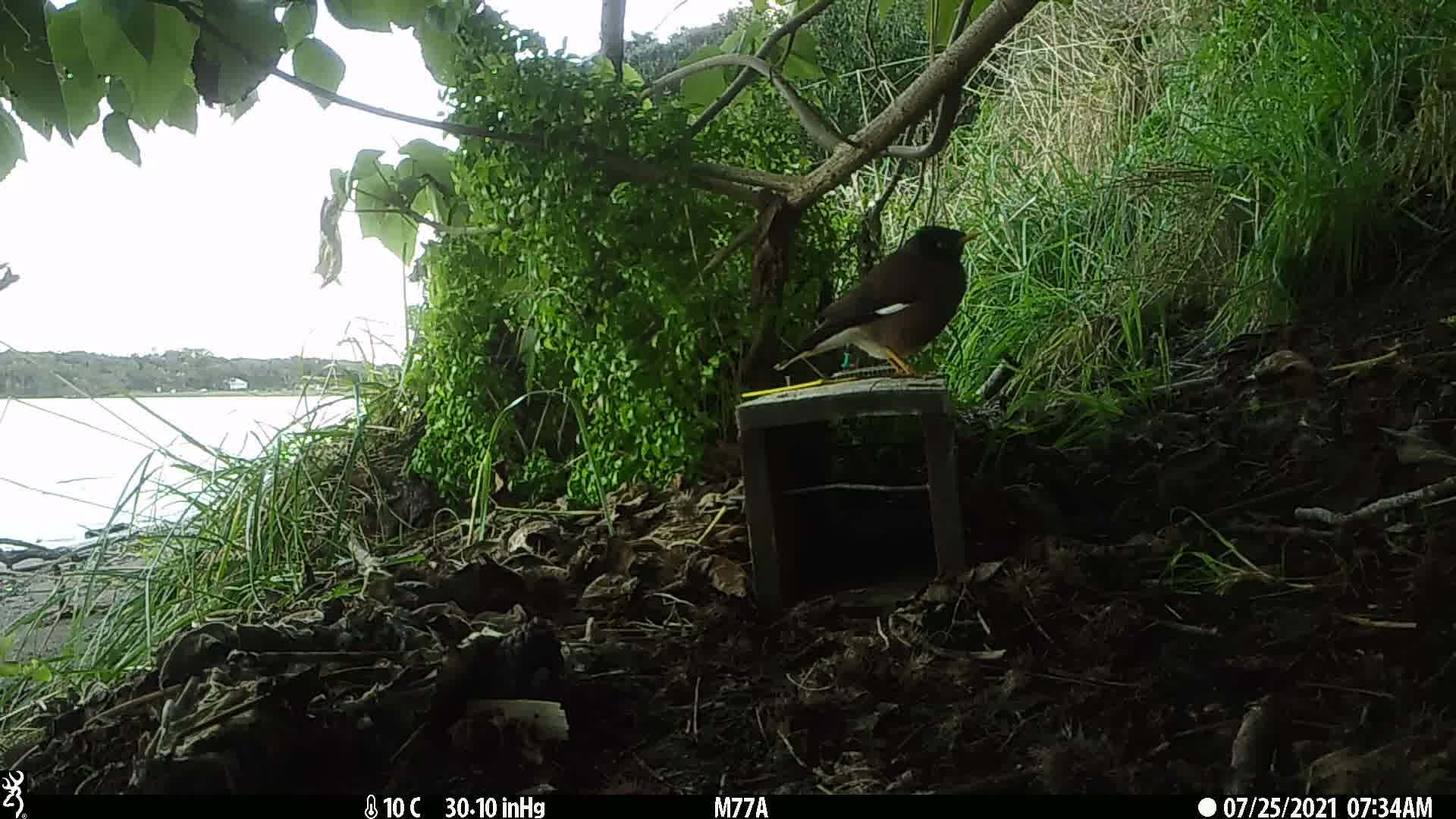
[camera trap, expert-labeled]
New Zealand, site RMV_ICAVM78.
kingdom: Animalia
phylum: Chordata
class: Aves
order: Passeriformes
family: Sturnidae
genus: Acridotheres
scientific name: Acridotheres tristis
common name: common myna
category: myna